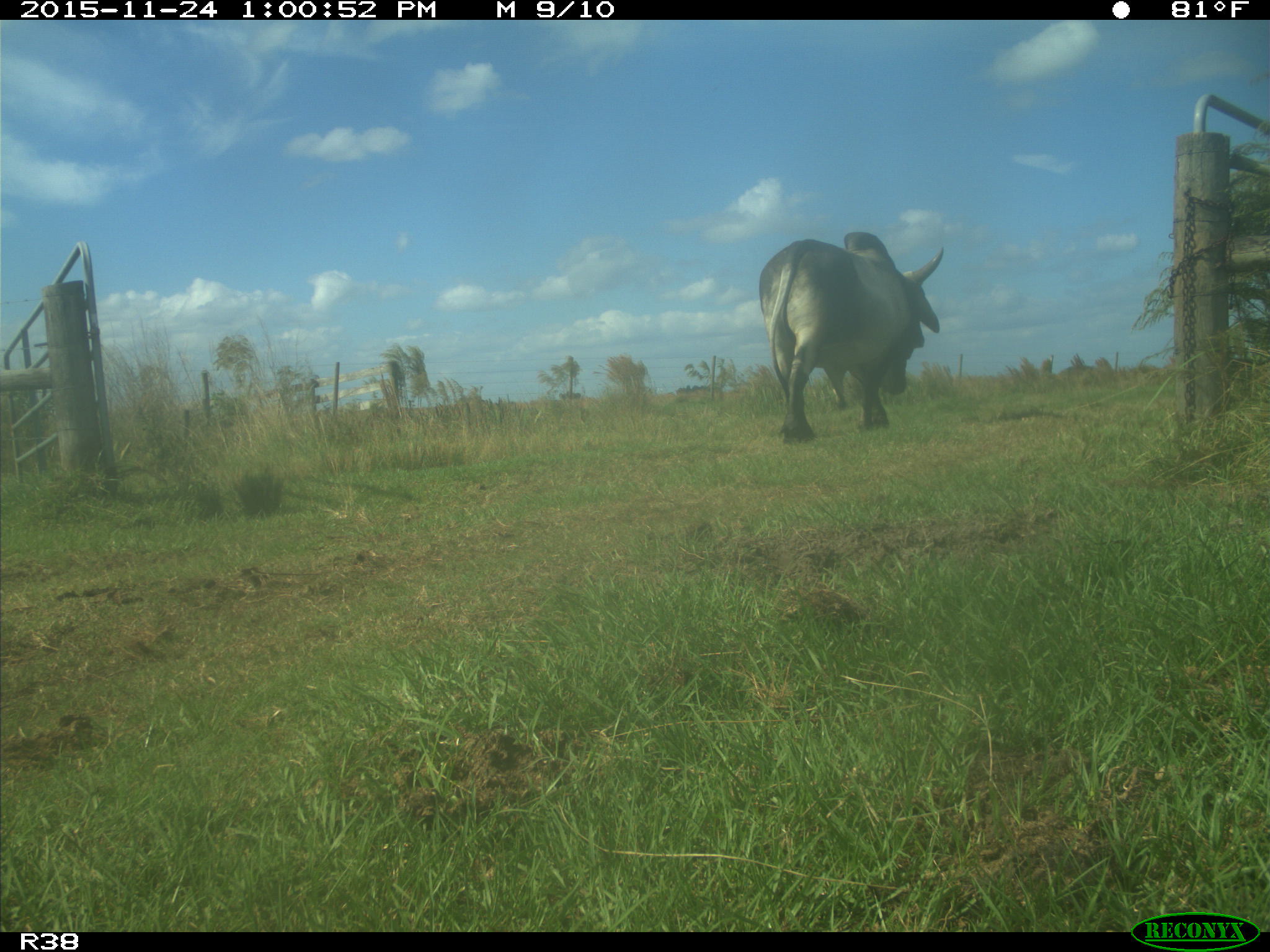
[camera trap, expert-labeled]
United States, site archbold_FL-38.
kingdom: Animalia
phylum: Chordata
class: Mammalia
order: Artiodactyla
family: Bovidae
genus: Bos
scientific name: Bos taurus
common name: domestic cow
Bos taurus (domestic cow).